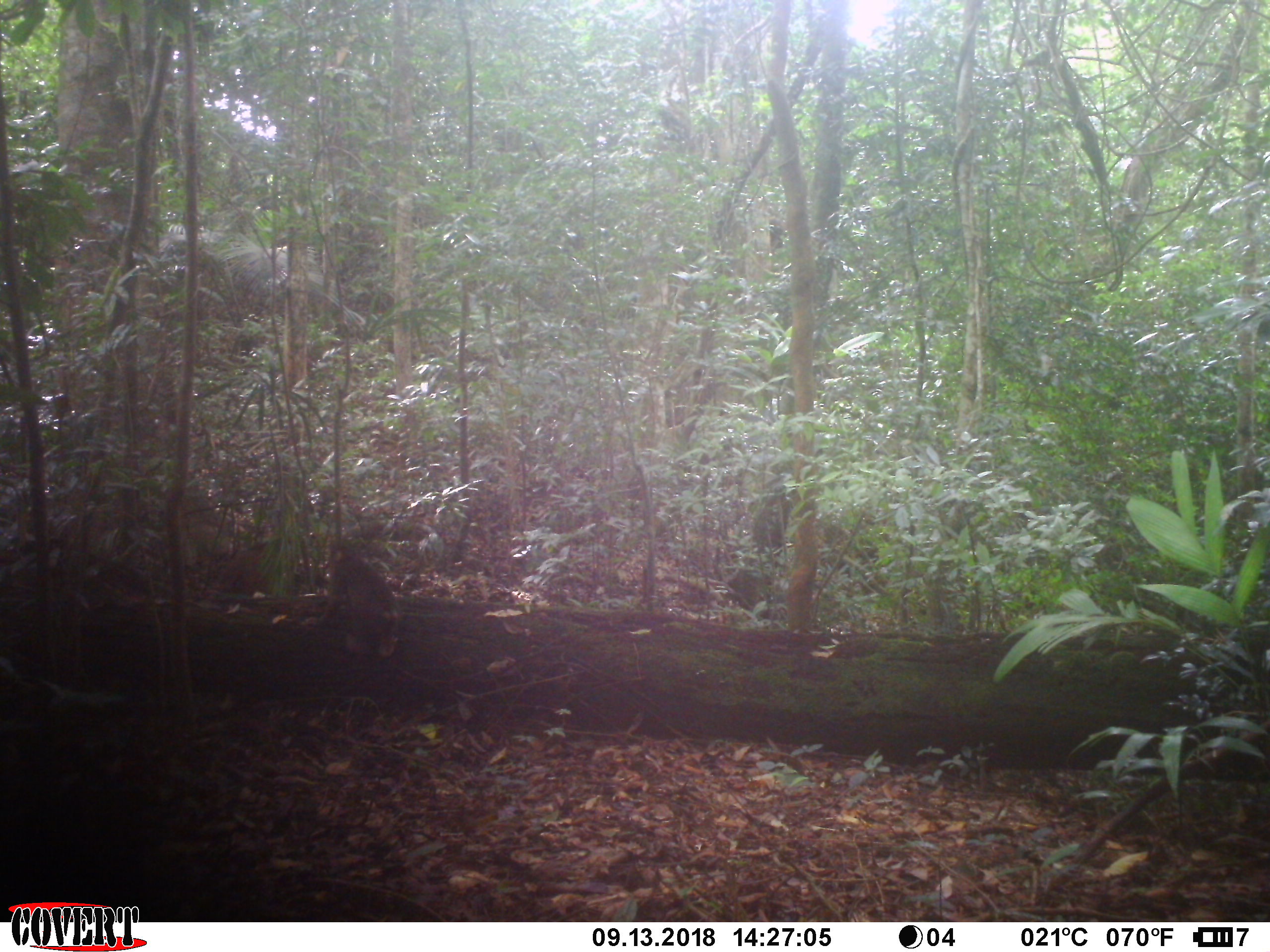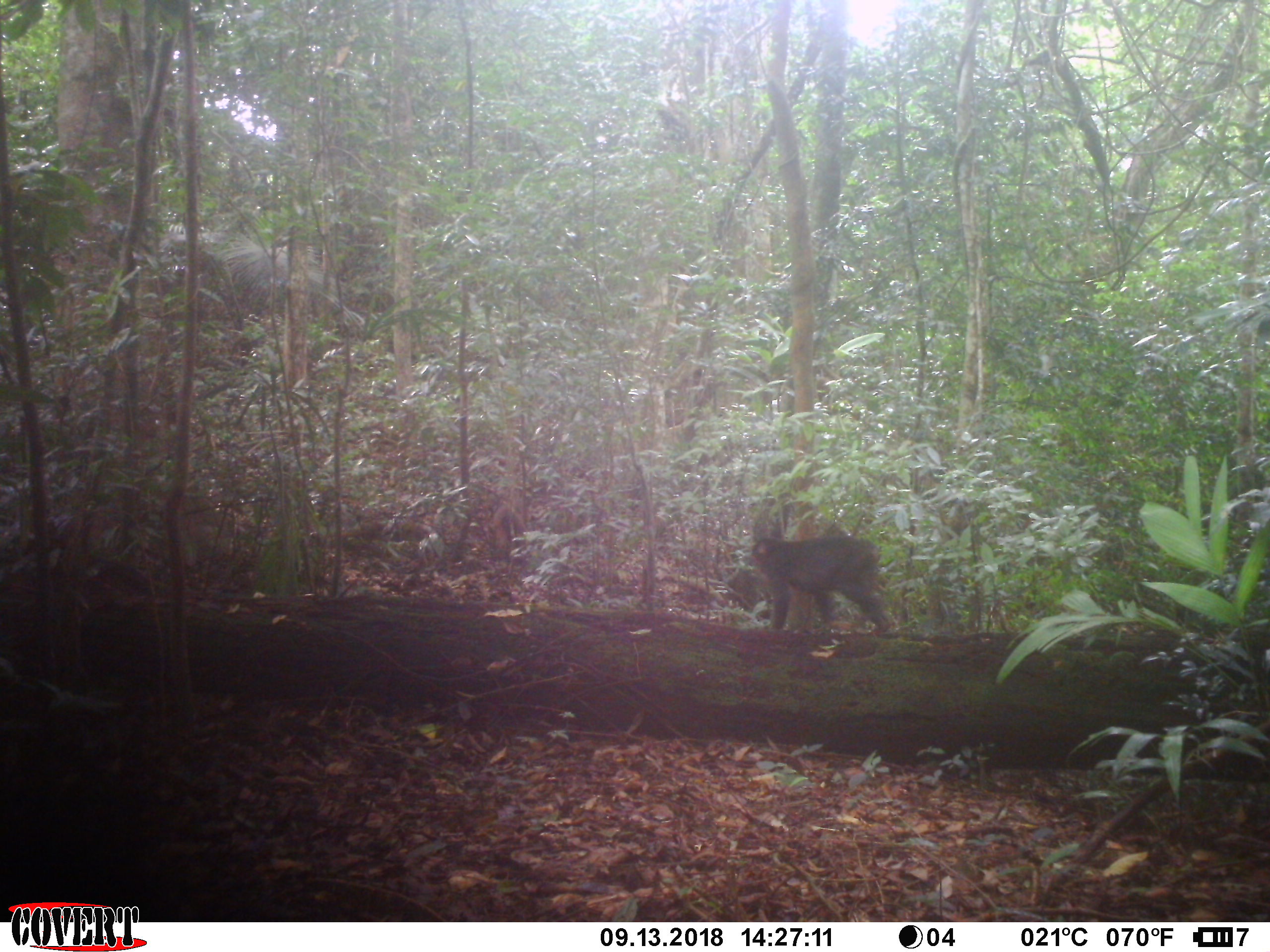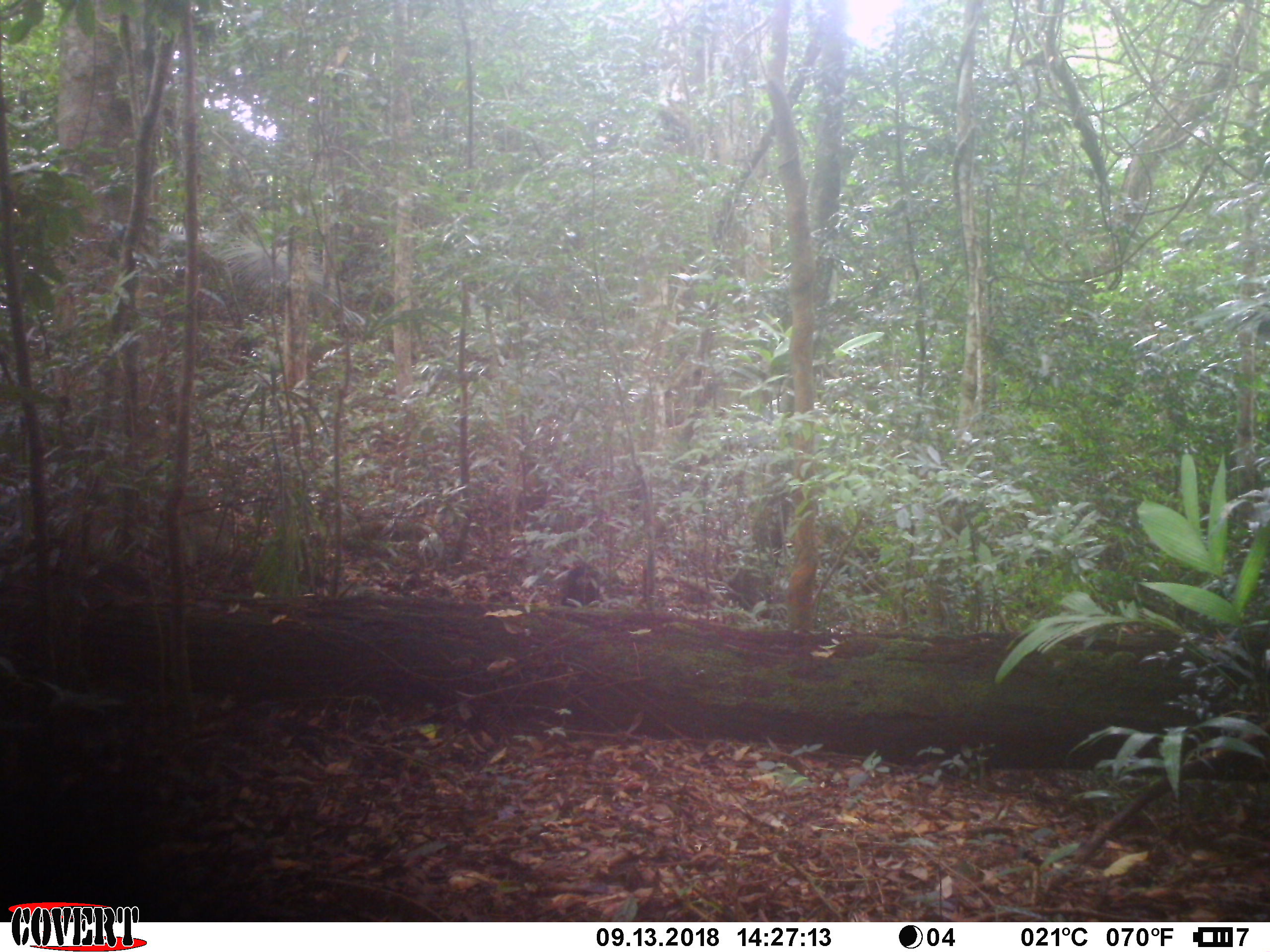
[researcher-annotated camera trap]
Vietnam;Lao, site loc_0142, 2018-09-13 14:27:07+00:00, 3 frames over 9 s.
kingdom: Animalia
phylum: Chordata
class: Mammalia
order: Primates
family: Cercopithecidae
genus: Macaca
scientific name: Macaca arctoides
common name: stump-tailed macaque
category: stump tailed macaque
Stump tailed macaque (stump-tailed macaque) (Macaca arctoides). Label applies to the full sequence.